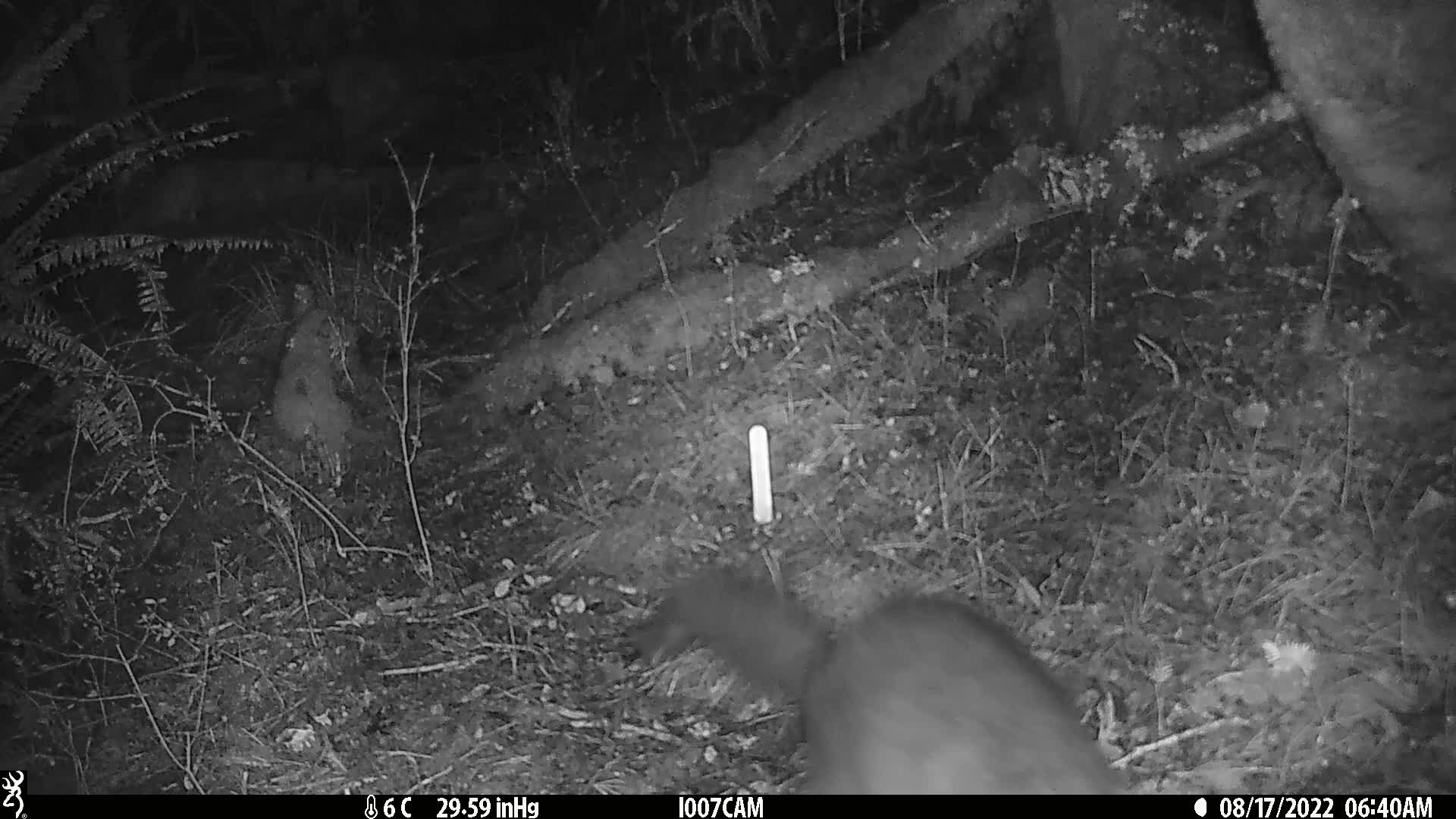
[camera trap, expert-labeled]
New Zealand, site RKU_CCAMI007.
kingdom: Animalia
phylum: Chordata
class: Mammalia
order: Diprotodontia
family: Phalangeridae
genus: Trichosurus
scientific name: Trichosurus vulpecula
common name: common brushtail possum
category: possum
Possum (common brushtail possum) (Trichosurus vulpecula).